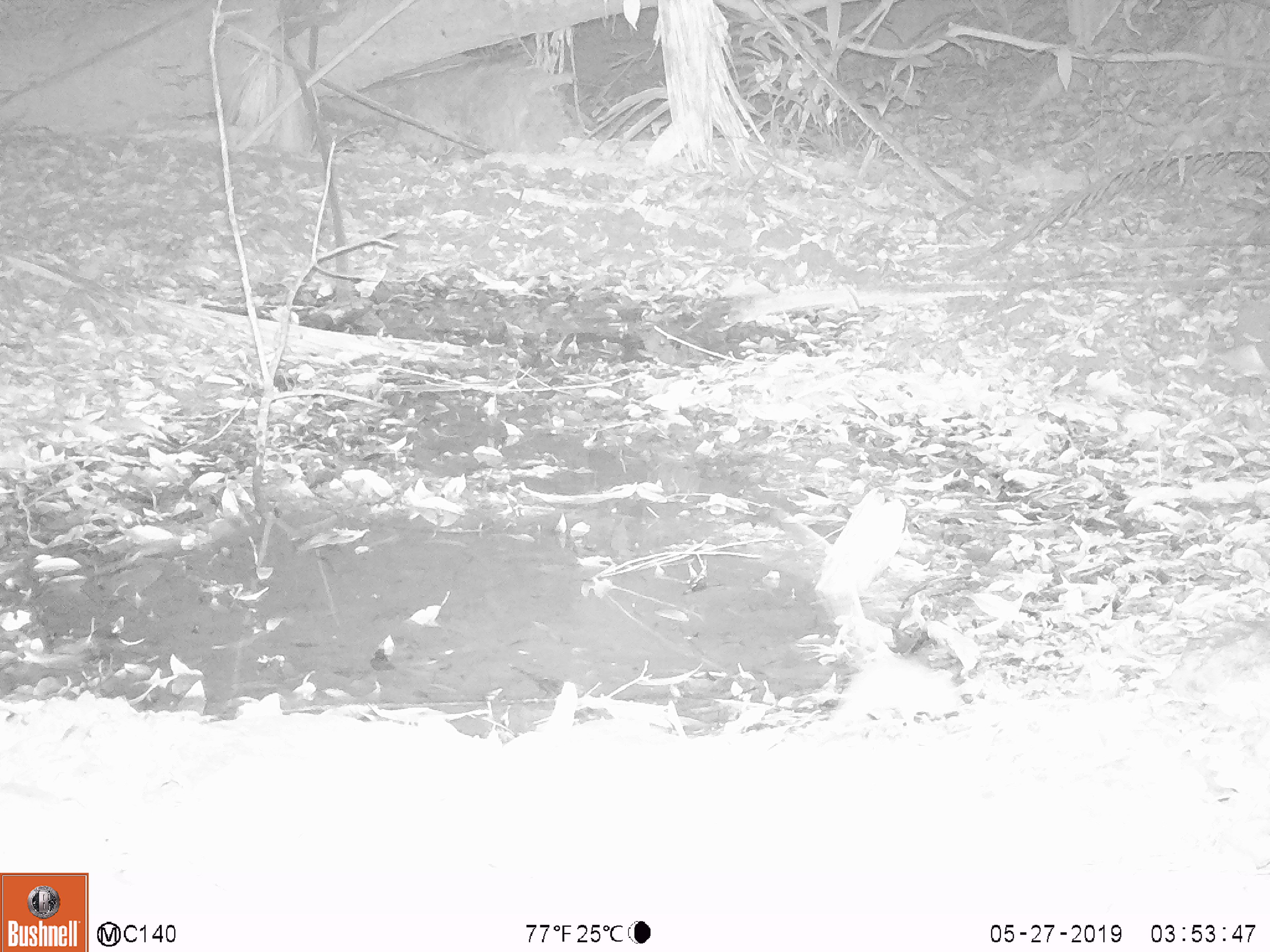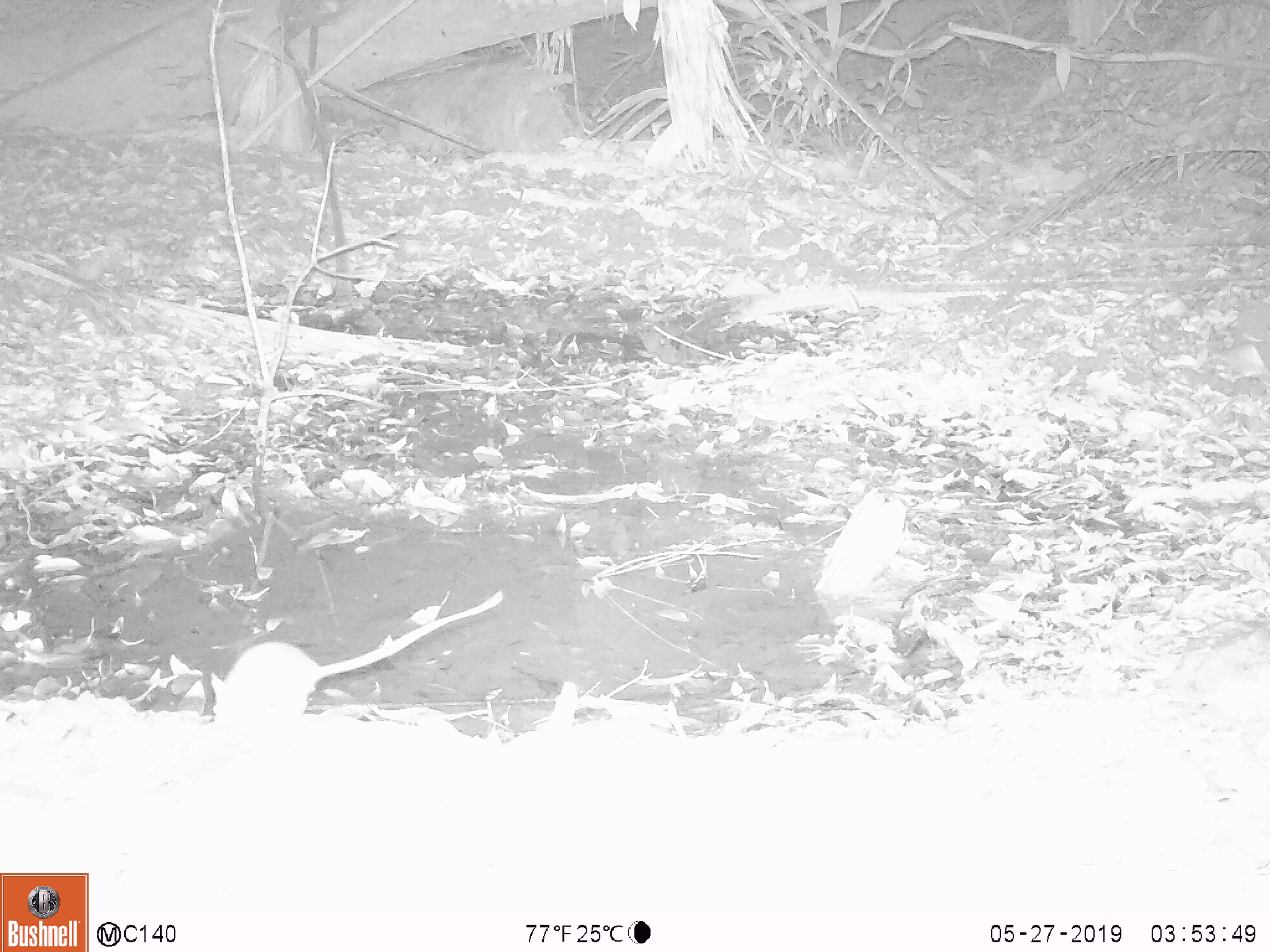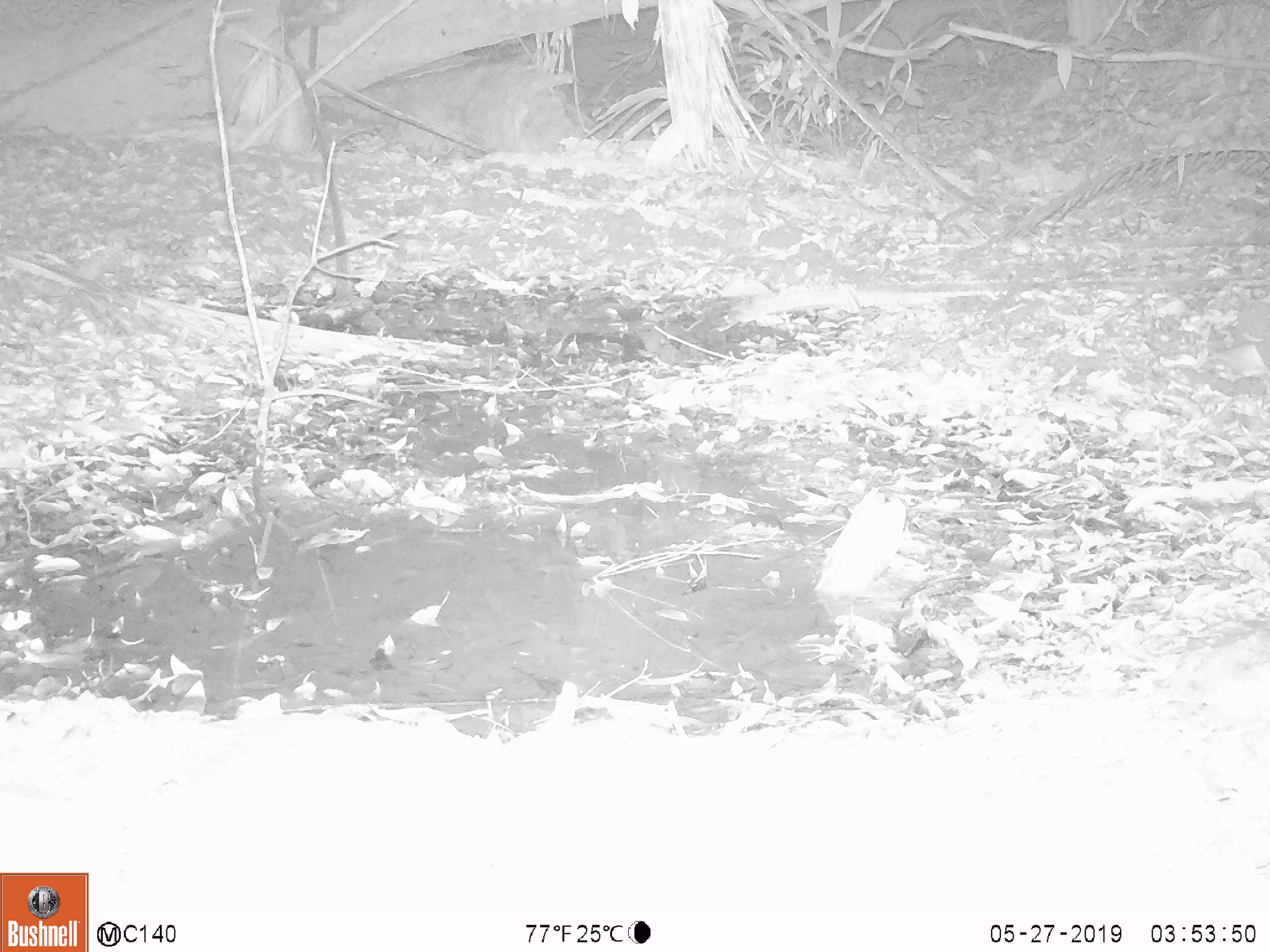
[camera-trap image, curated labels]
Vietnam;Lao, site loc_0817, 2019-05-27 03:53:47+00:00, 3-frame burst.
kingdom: Animalia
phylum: Chordata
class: Mammalia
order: Rodentia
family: Muridae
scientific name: Muridae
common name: old-world mice and rats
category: unidentified murid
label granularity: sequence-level